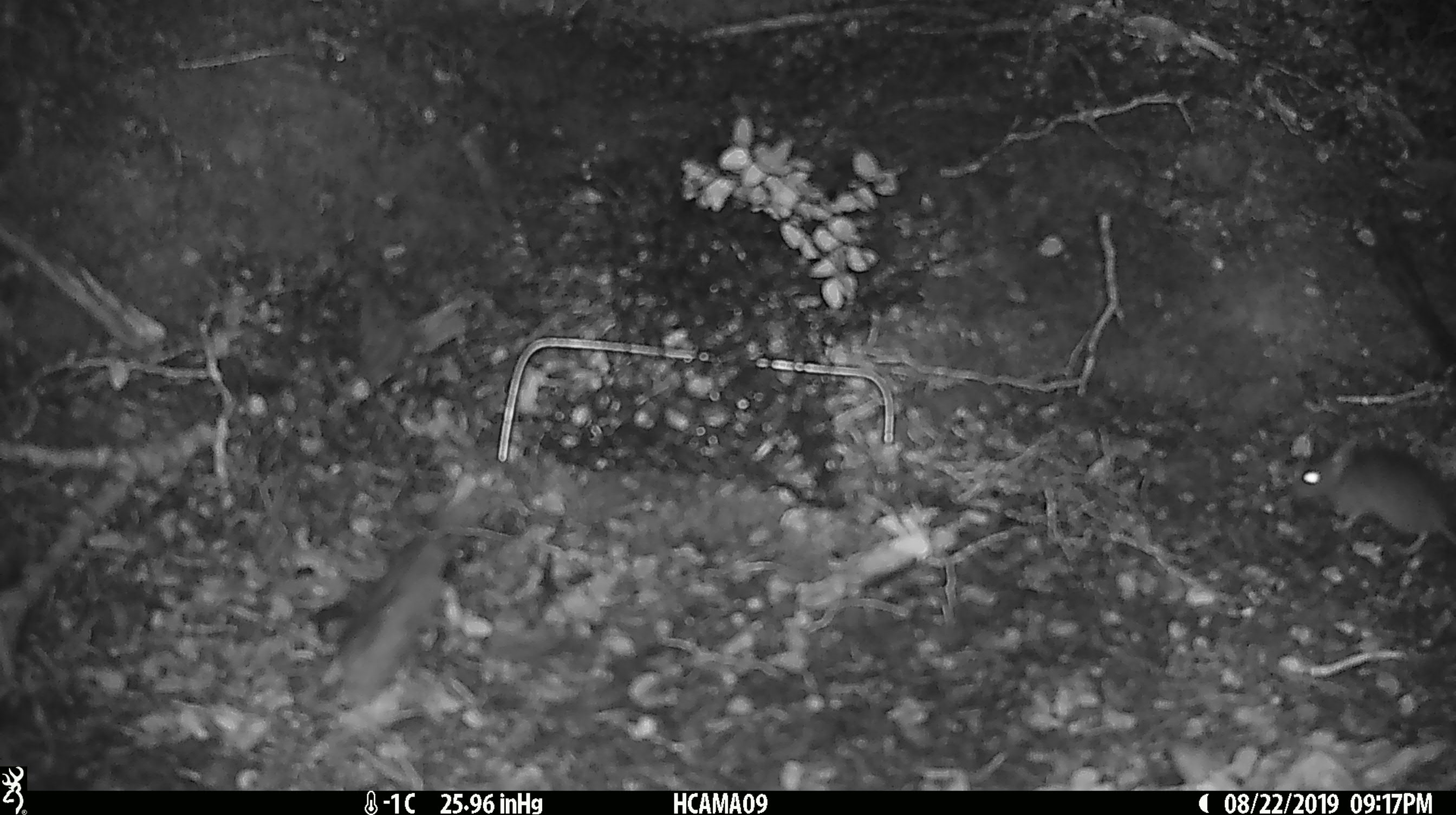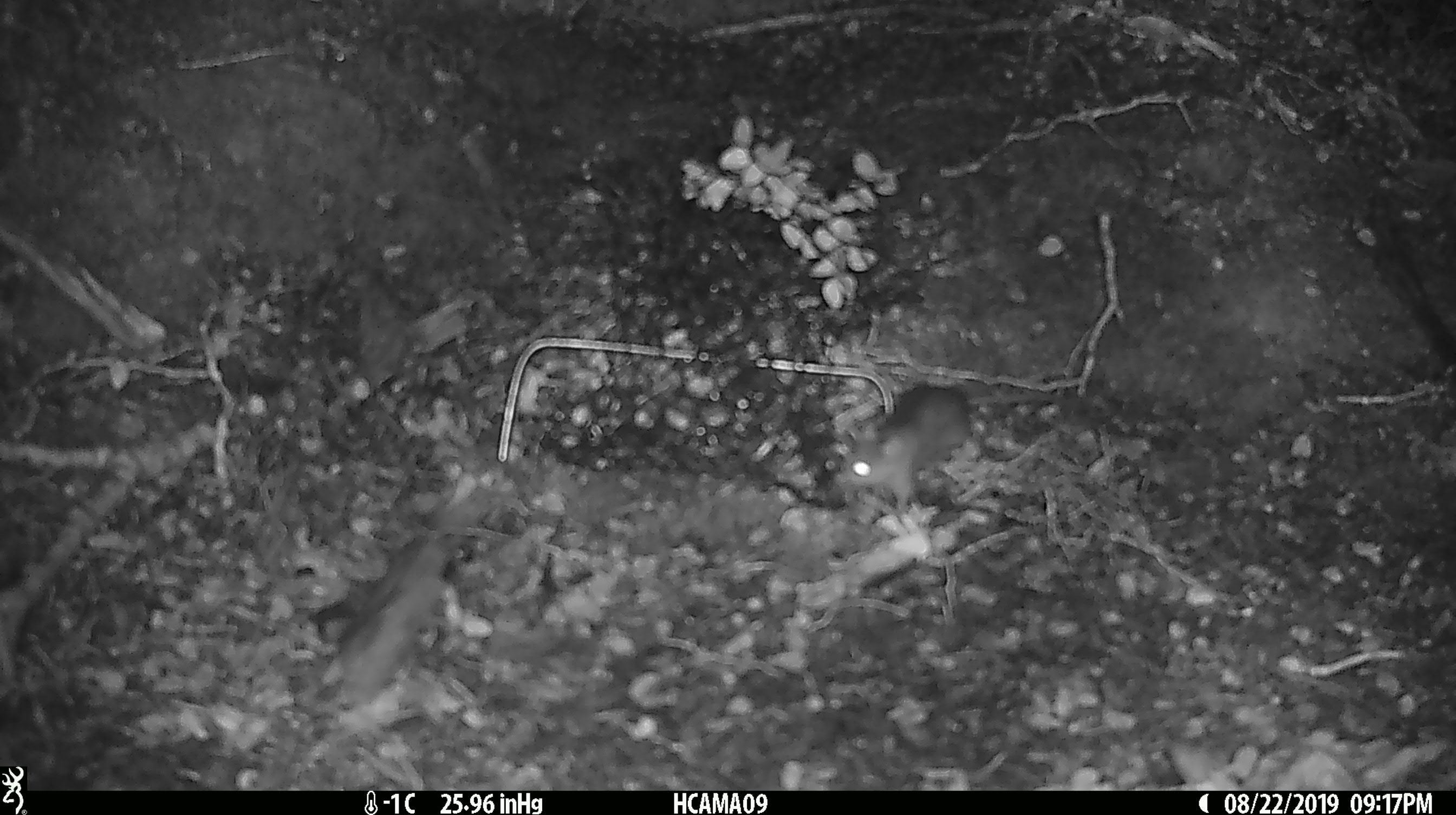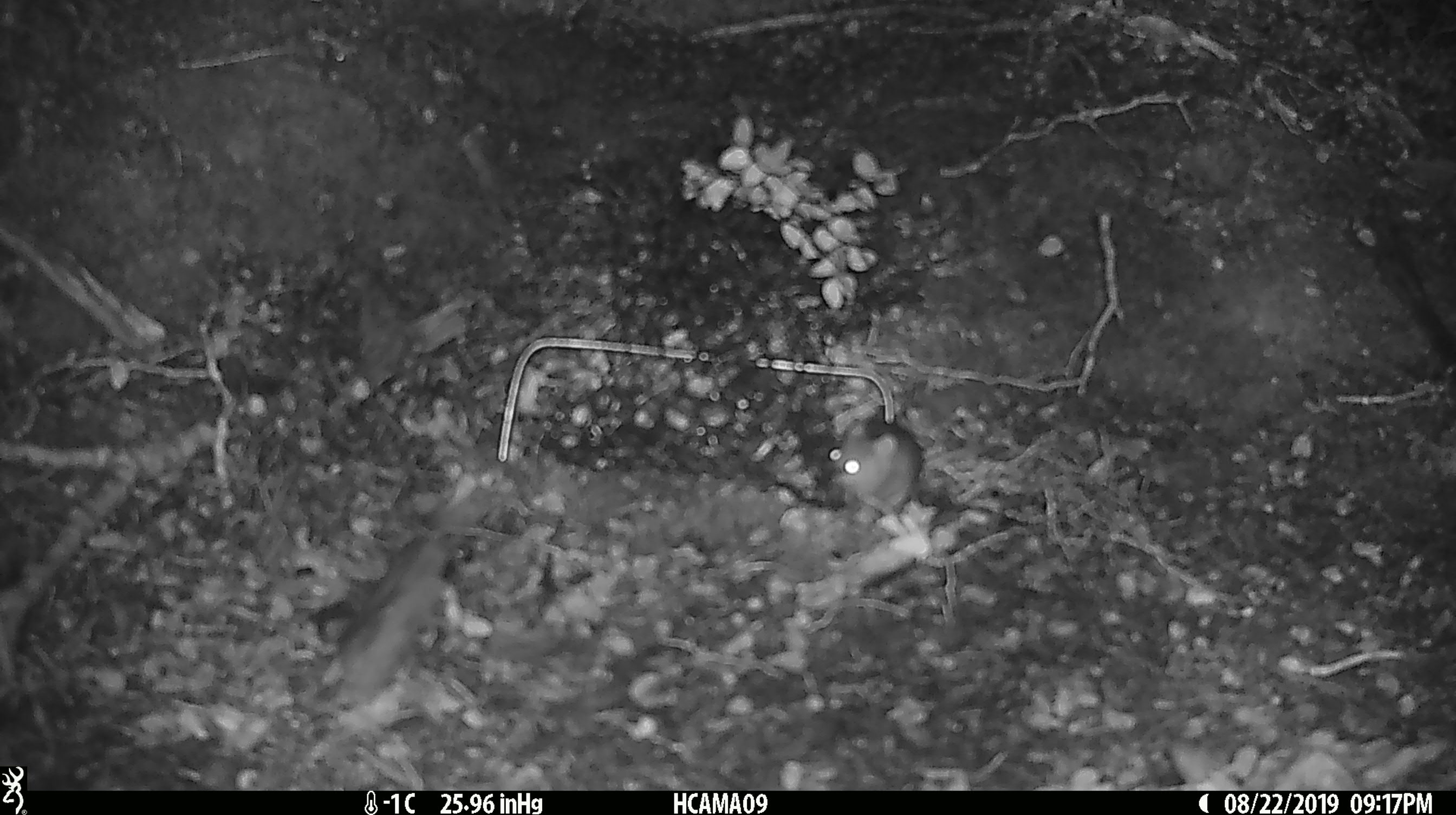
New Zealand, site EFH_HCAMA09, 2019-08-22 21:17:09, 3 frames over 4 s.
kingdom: Animalia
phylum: Chordata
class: Mammalia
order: Rodentia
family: Muridae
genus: Mus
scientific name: Mus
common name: mouse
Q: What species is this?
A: Mouse (Mus).